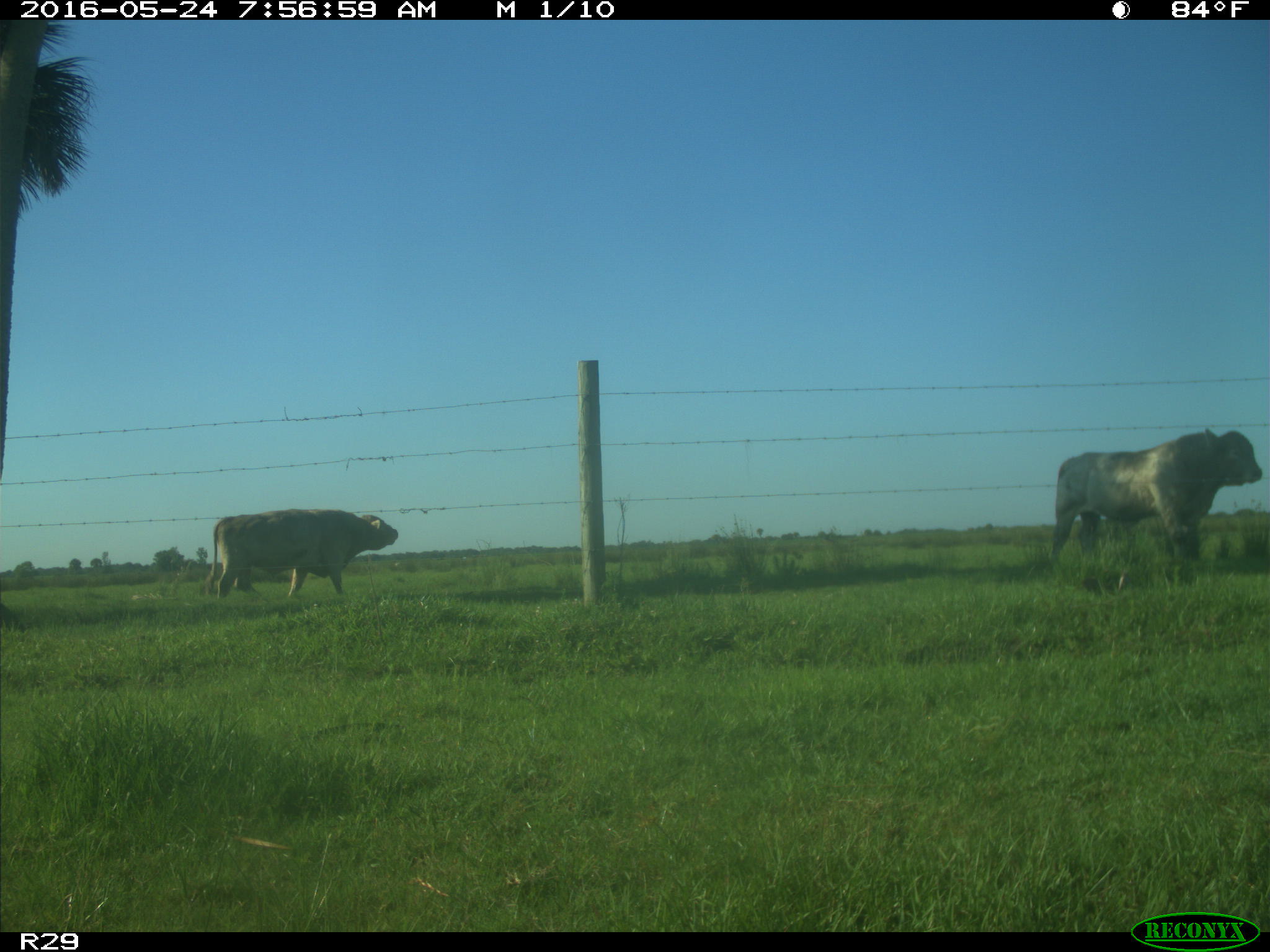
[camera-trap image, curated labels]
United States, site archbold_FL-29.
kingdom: Animalia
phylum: Chordata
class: Mammalia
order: Artiodactyla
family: Bovidae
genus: Bos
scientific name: Bos taurus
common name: domestic cow